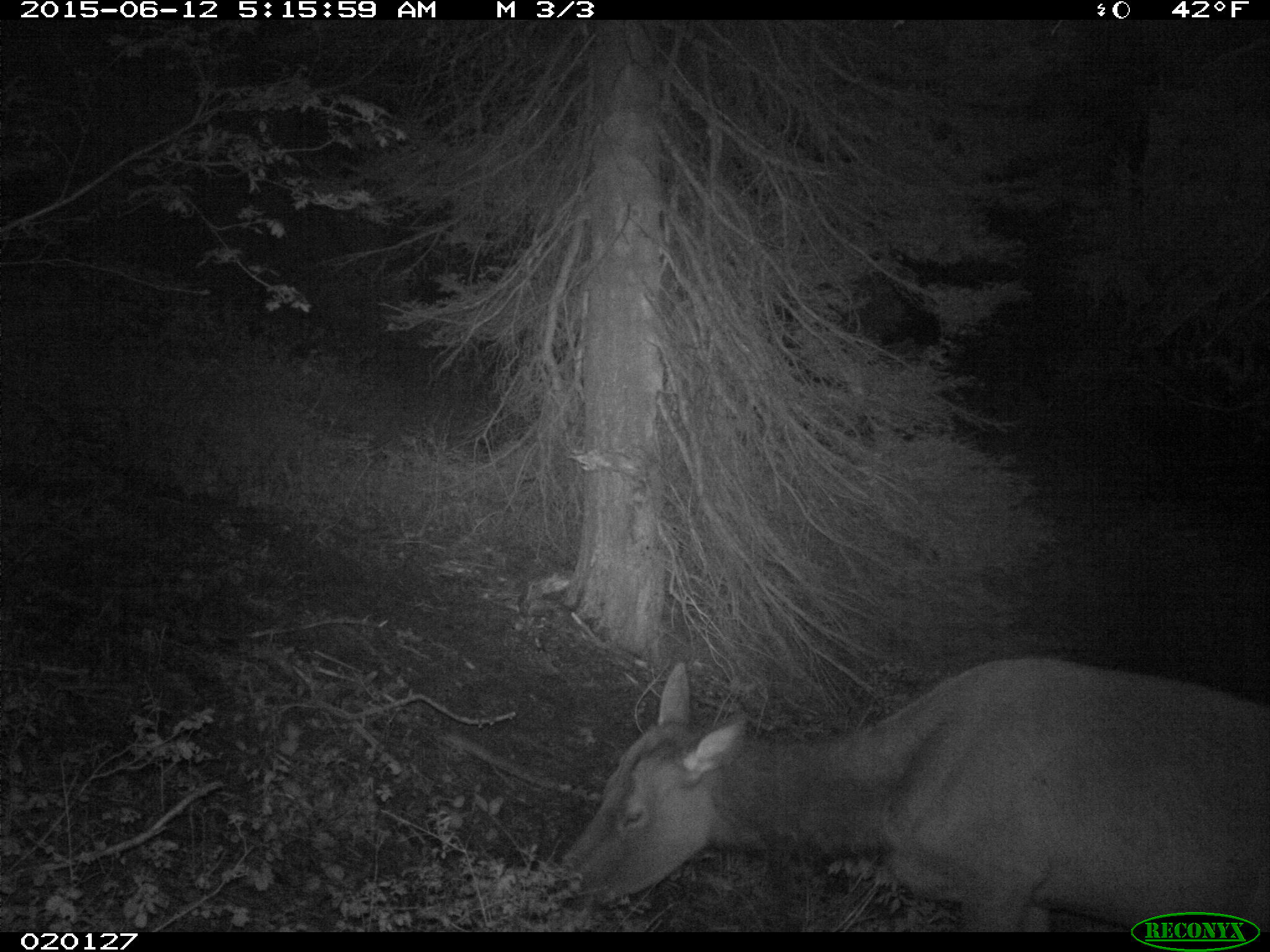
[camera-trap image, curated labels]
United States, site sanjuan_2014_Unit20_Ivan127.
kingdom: Animalia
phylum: Chordata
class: Mammalia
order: Artiodactyla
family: Cervidae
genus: Cervus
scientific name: Cervus elaphus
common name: red deer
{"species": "Cervus elaphus (red deer)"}